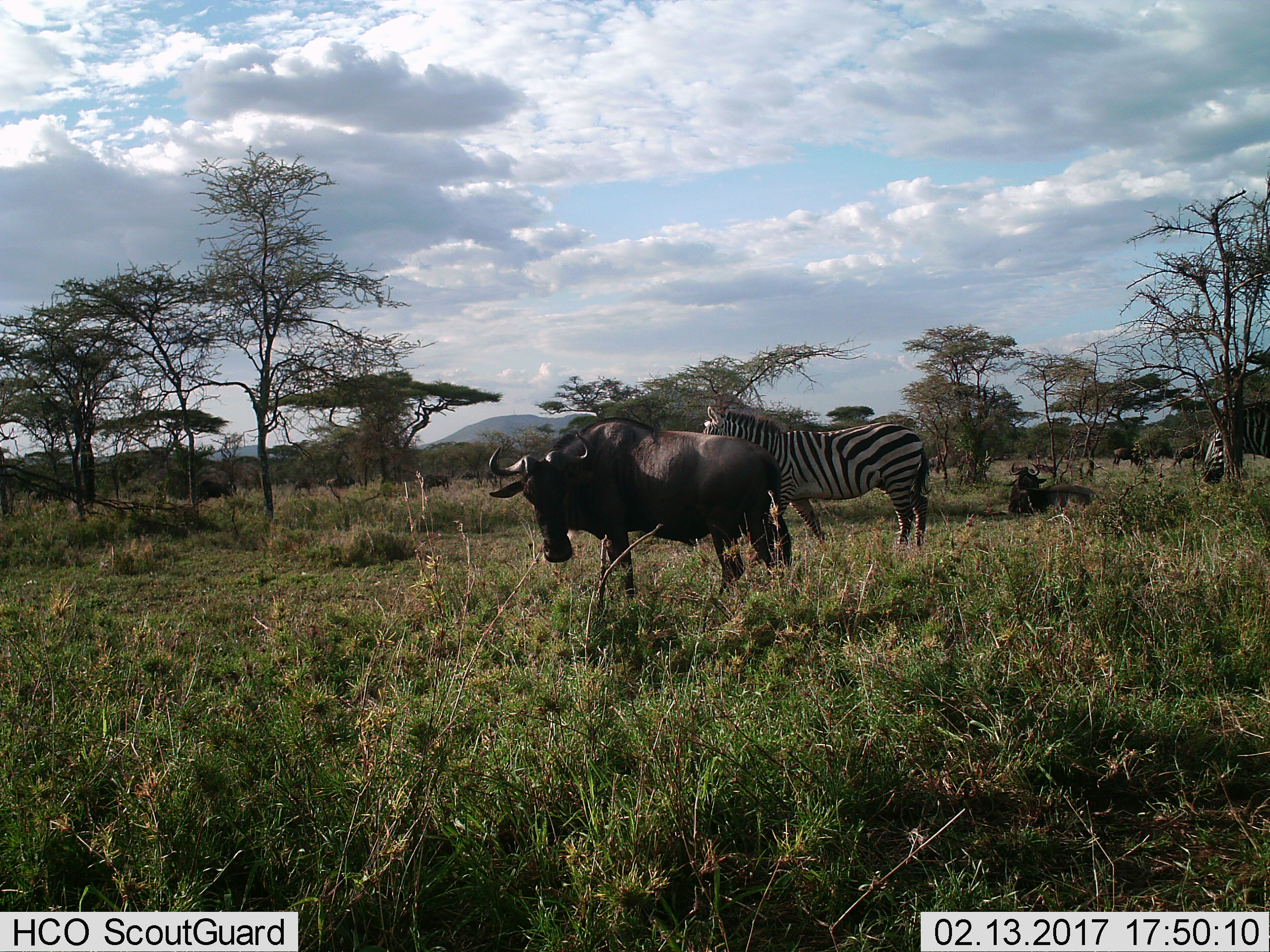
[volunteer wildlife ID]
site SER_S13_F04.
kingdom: Animalia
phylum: Chordata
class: Mammalia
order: Artiodactyla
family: Bovidae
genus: Connochaetes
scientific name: Connochaetes taurinus taurinus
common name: blue wildebeest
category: wildebeestblue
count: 7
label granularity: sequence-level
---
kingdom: Animalia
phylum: Chordata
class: Mammalia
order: Perissodactyla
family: Equidae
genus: Equus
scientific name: Equus quagga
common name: plains zebra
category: zebraplains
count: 2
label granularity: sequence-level